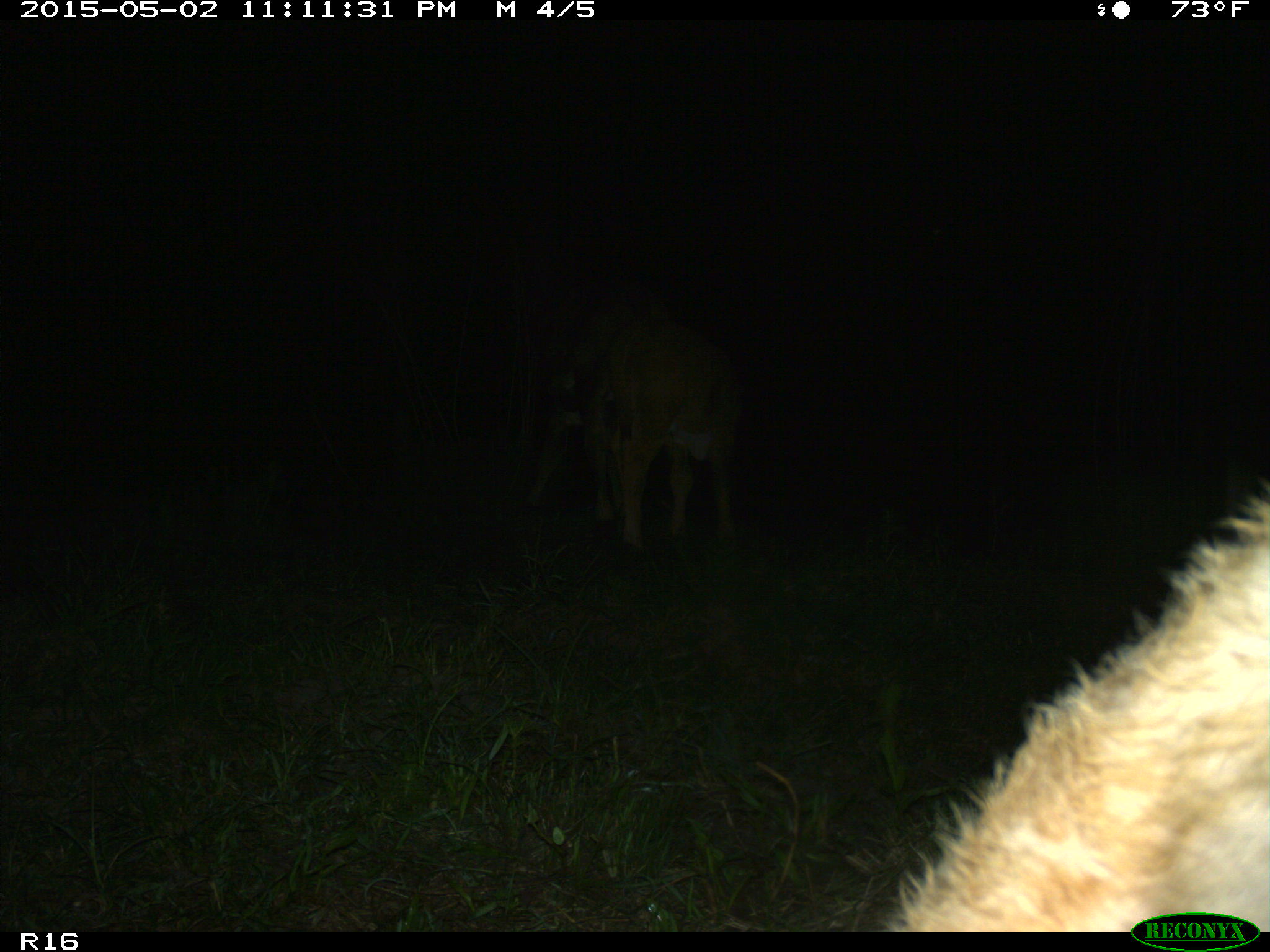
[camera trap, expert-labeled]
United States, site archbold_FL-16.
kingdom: Animalia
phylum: Chordata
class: Mammalia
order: Artiodactyla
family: Bovidae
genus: Bos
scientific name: Bos taurus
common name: domestic cow